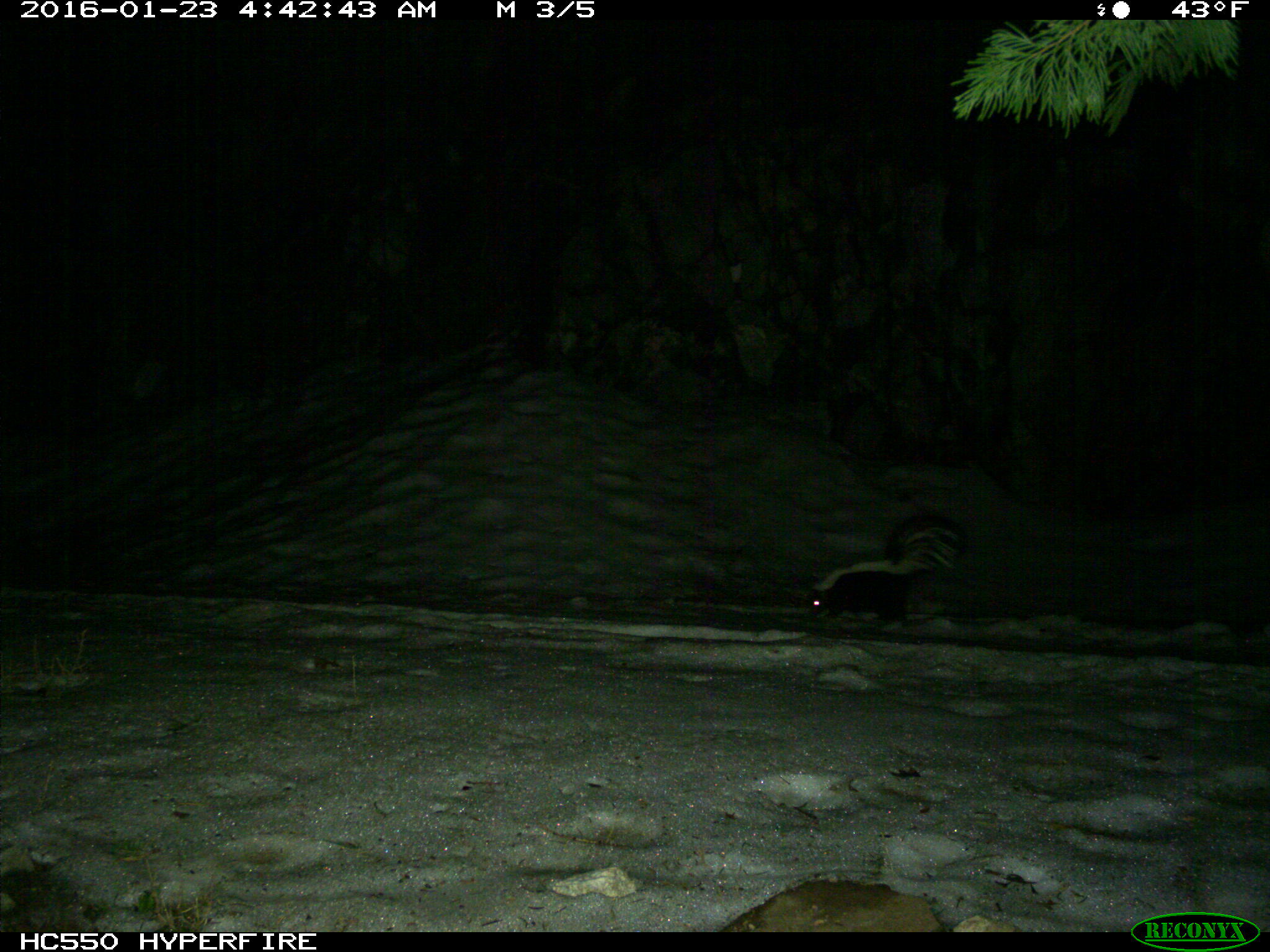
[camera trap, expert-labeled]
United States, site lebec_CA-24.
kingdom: Animalia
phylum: Chordata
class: Mammalia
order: Carnivora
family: Mephitidae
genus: Mephitis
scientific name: Mephitis mephitis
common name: striped skunk